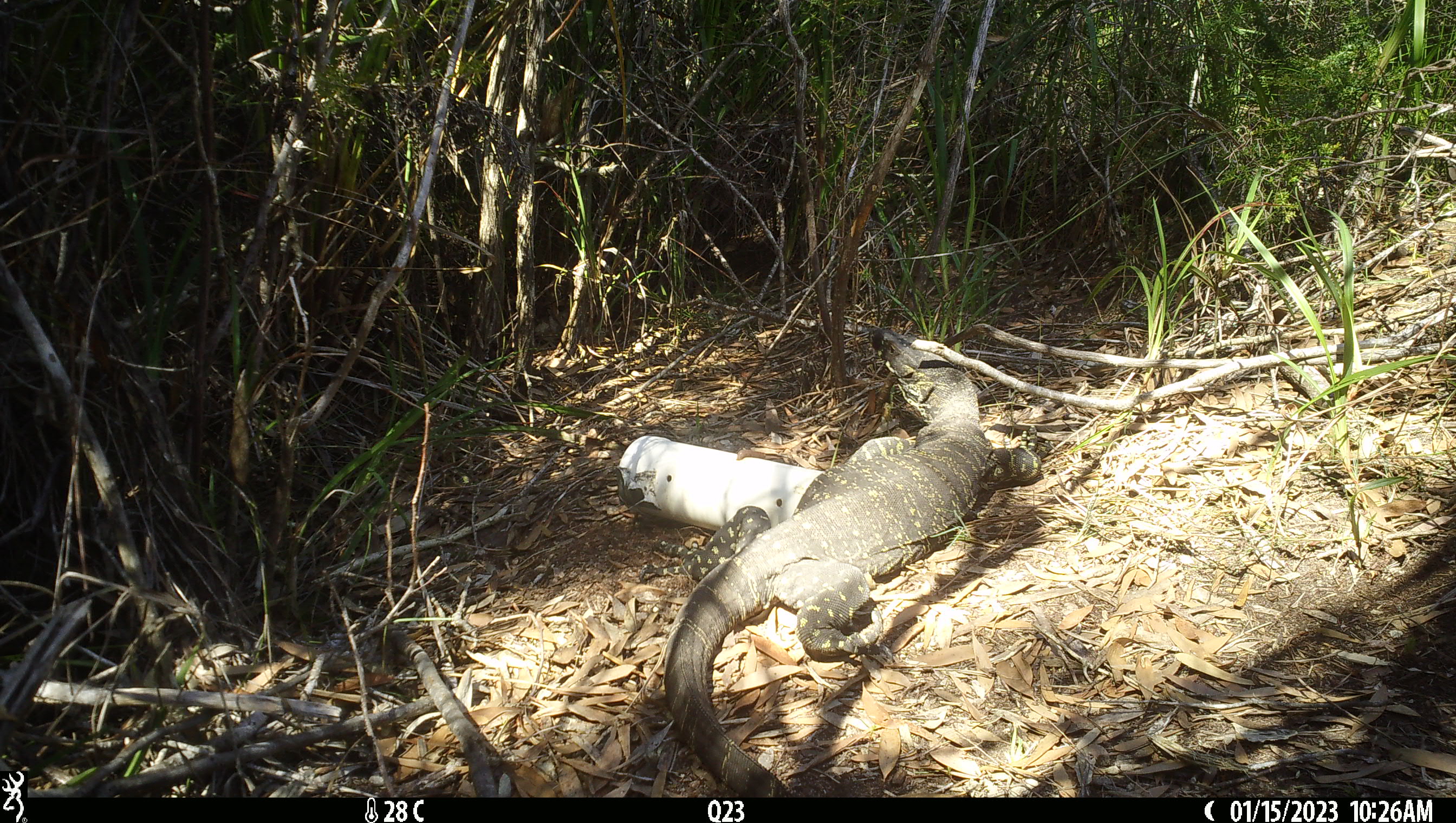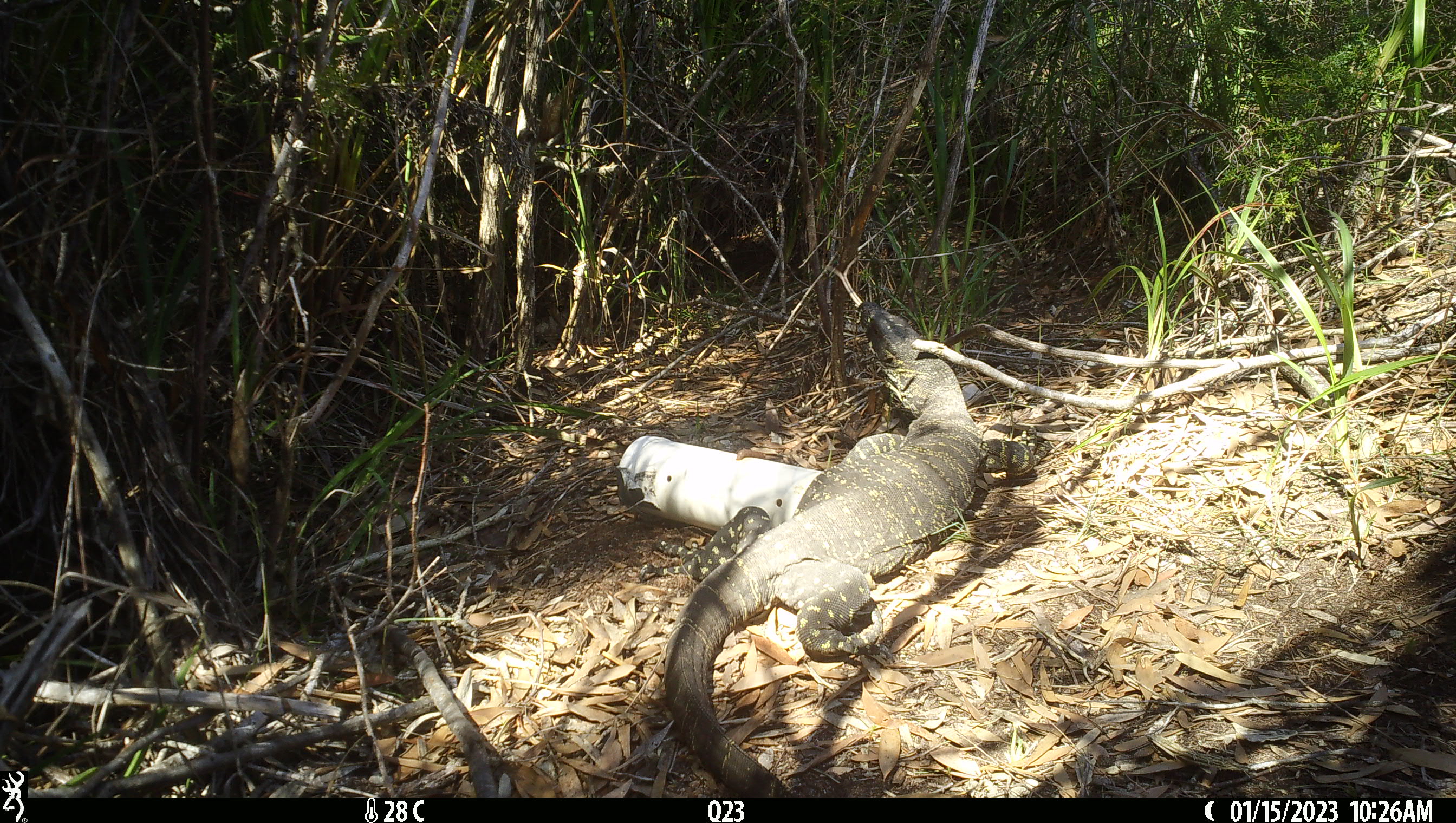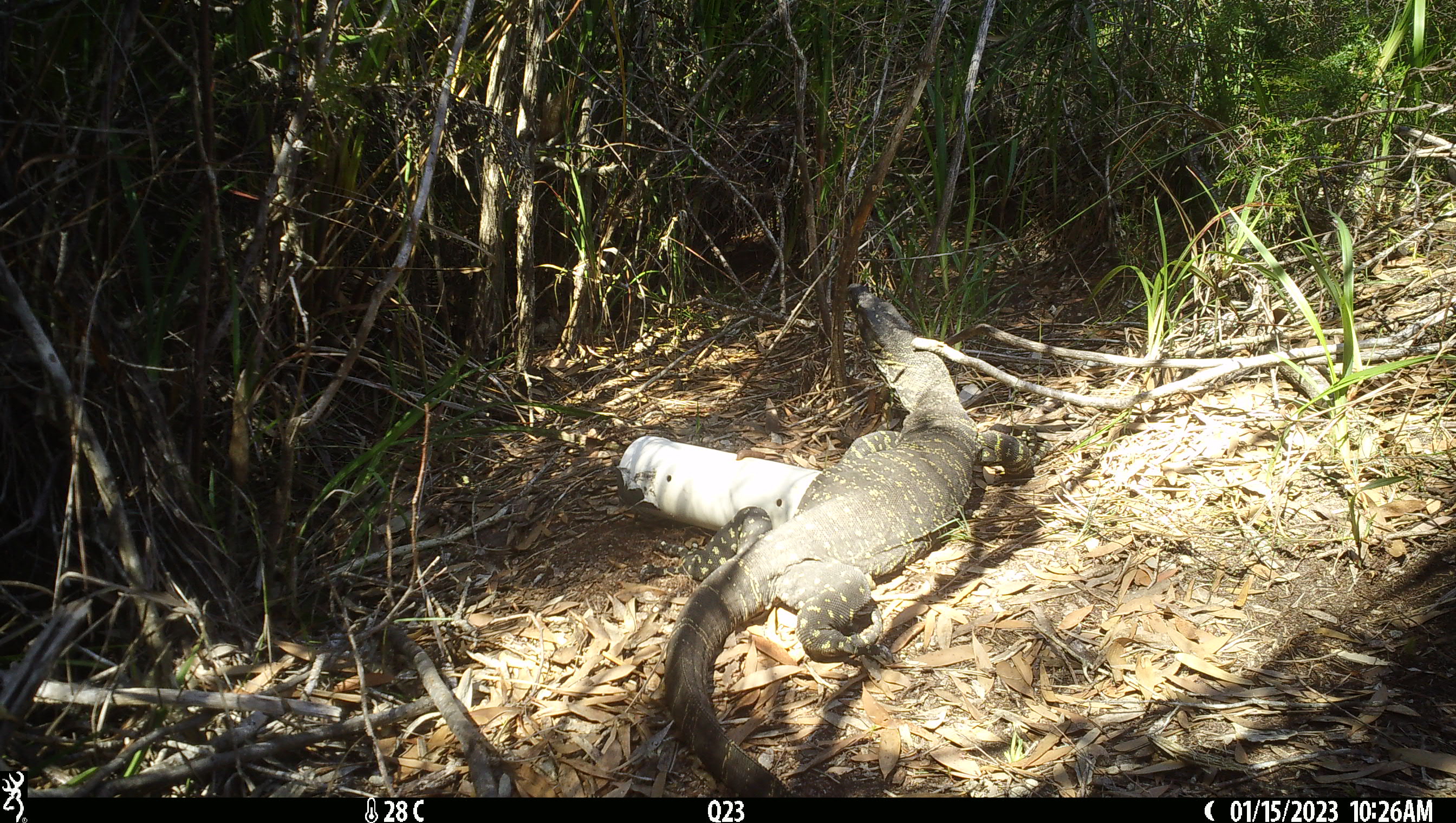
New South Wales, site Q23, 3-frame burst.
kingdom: Animalia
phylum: Chordata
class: Reptilia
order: Squamata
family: Varanidae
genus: Varanus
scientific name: Varanus varius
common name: lace monitor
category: goanna